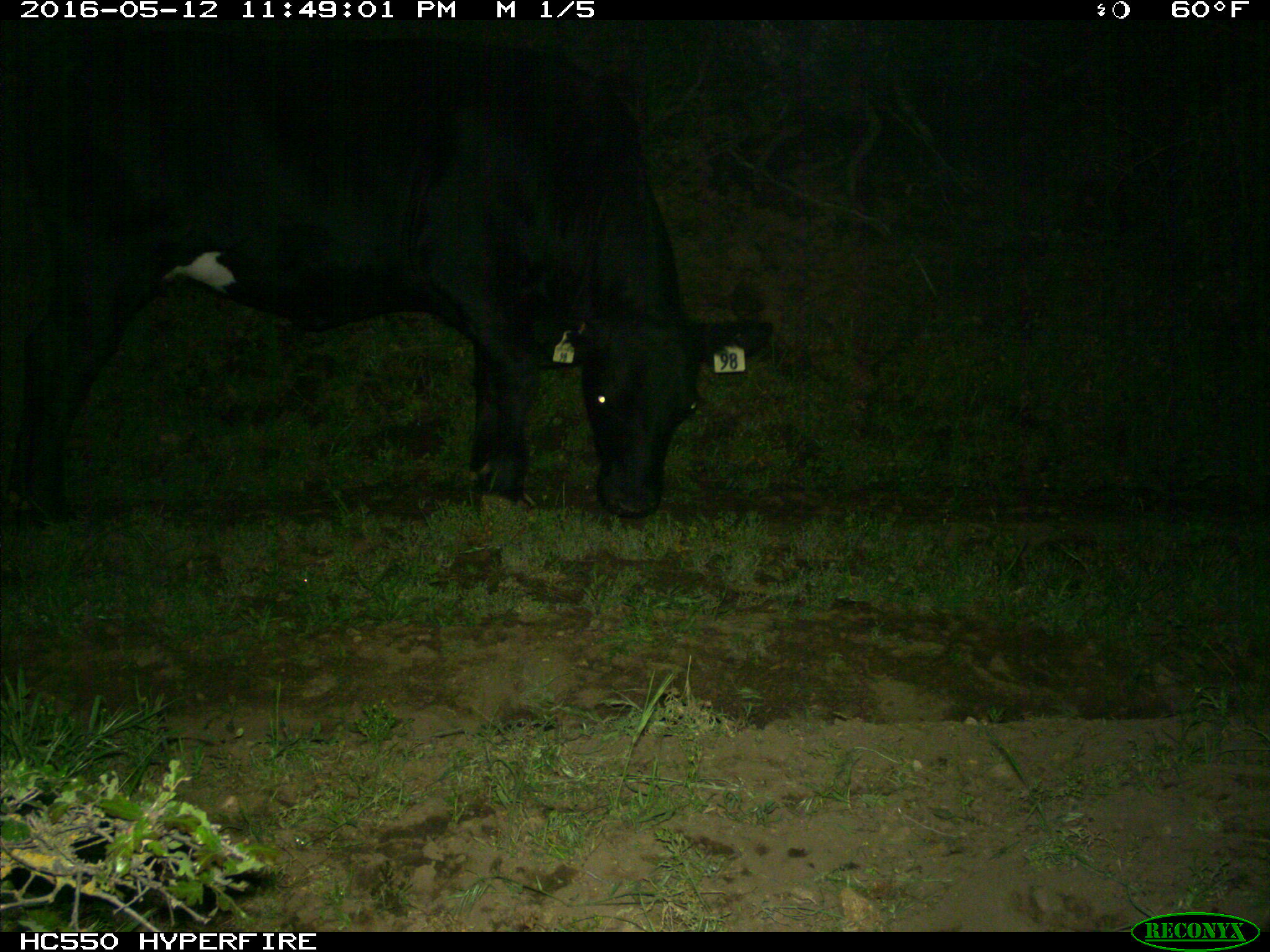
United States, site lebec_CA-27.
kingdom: Animalia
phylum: Chordata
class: Mammalia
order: Artiodactyla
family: Bovidae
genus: Bos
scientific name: Bos taurus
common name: domestic cow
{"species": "Bos taurus (domestic cow)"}